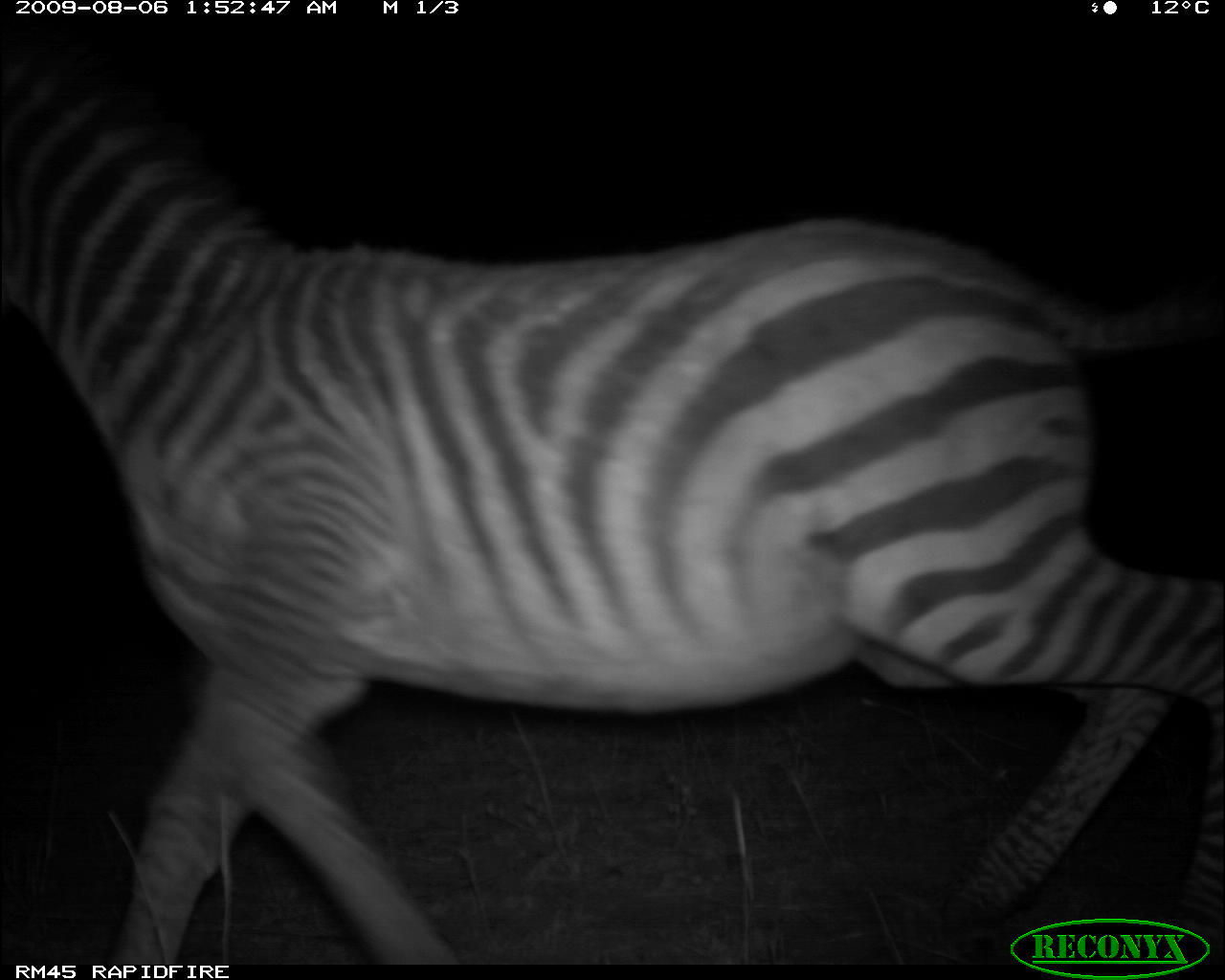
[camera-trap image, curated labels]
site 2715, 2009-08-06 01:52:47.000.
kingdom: Animalia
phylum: Chordata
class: Mammalia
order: Perissodactyla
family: Equidae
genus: Equus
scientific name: Equus quagga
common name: plains zebra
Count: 1.